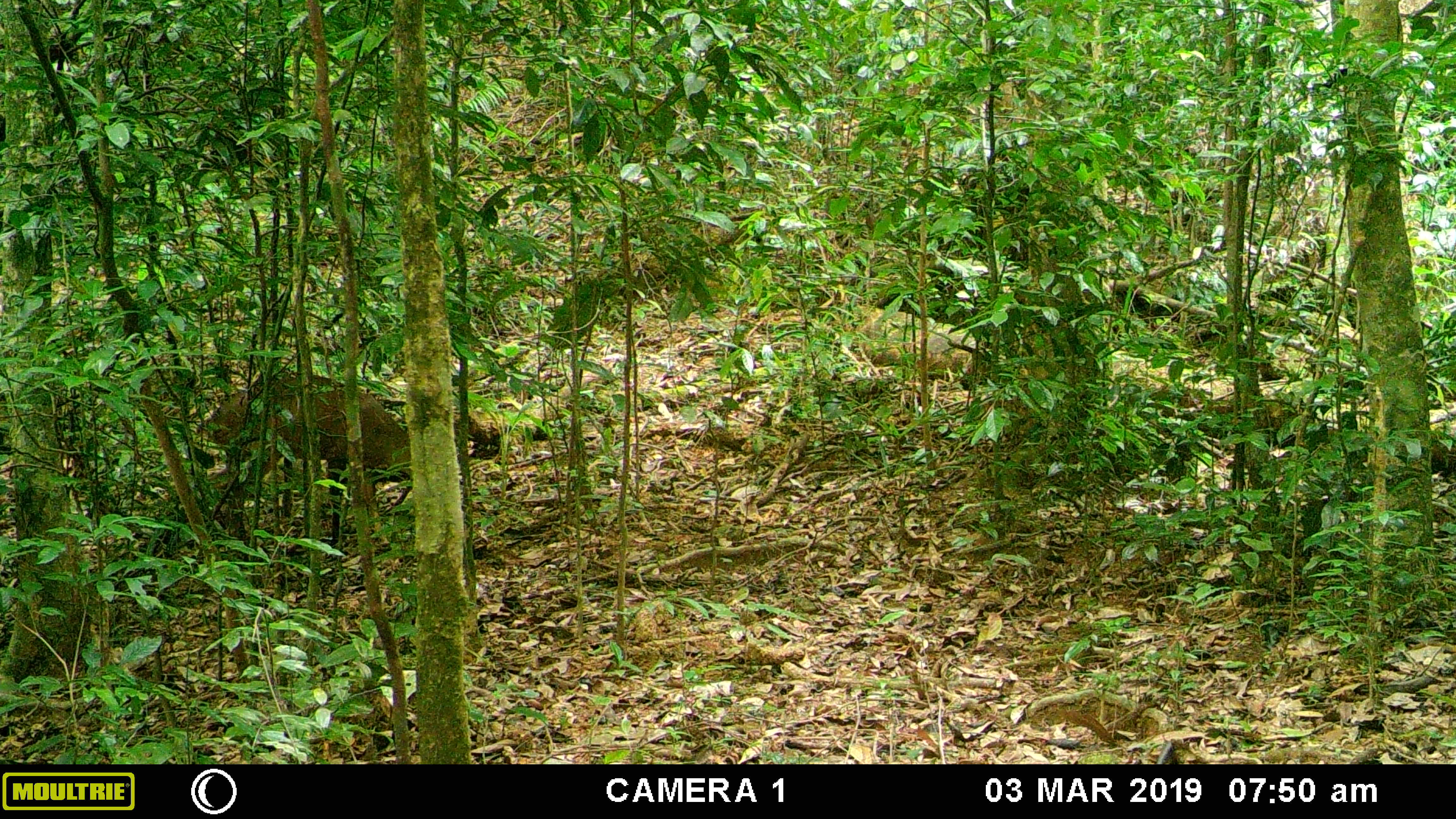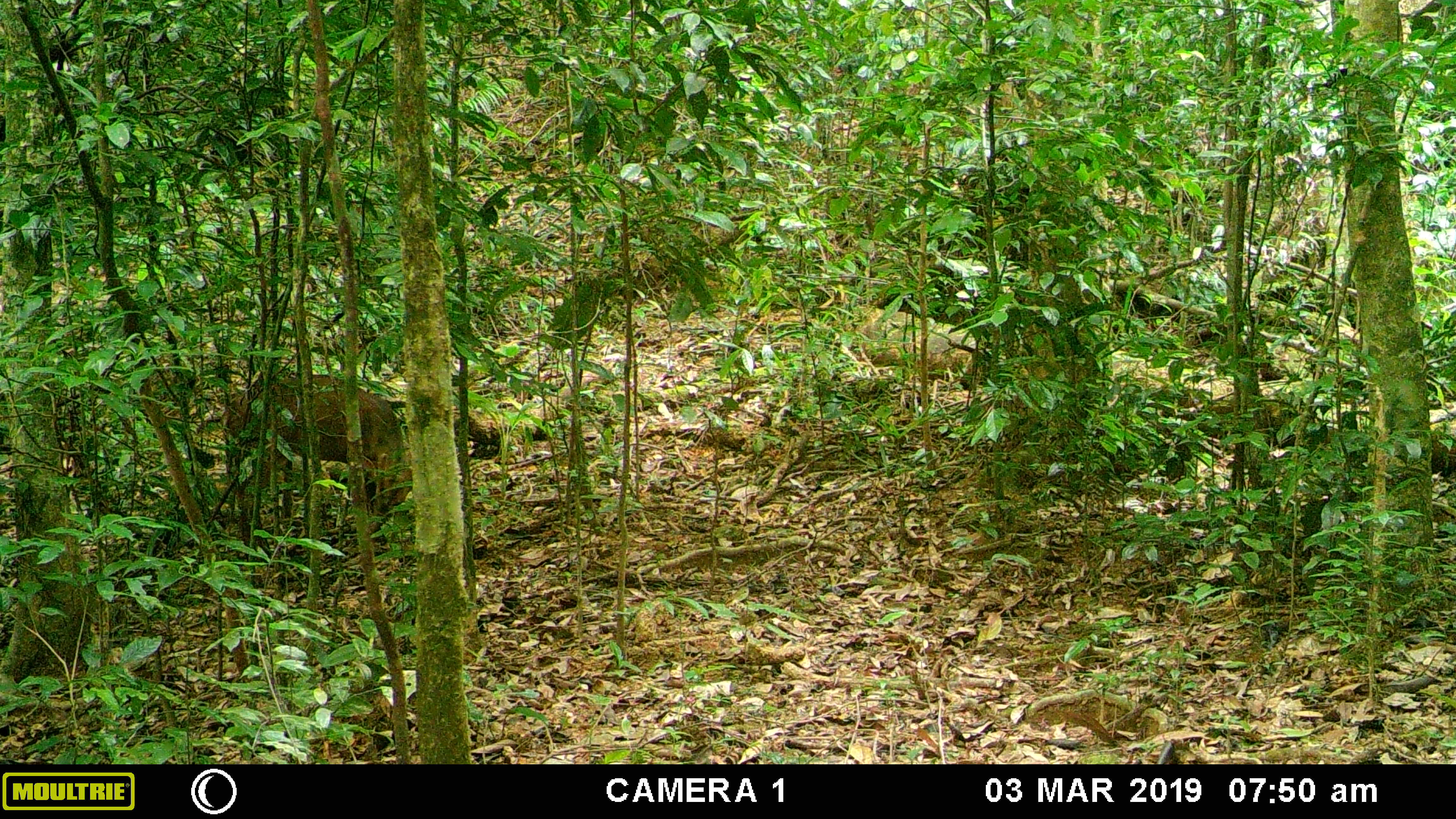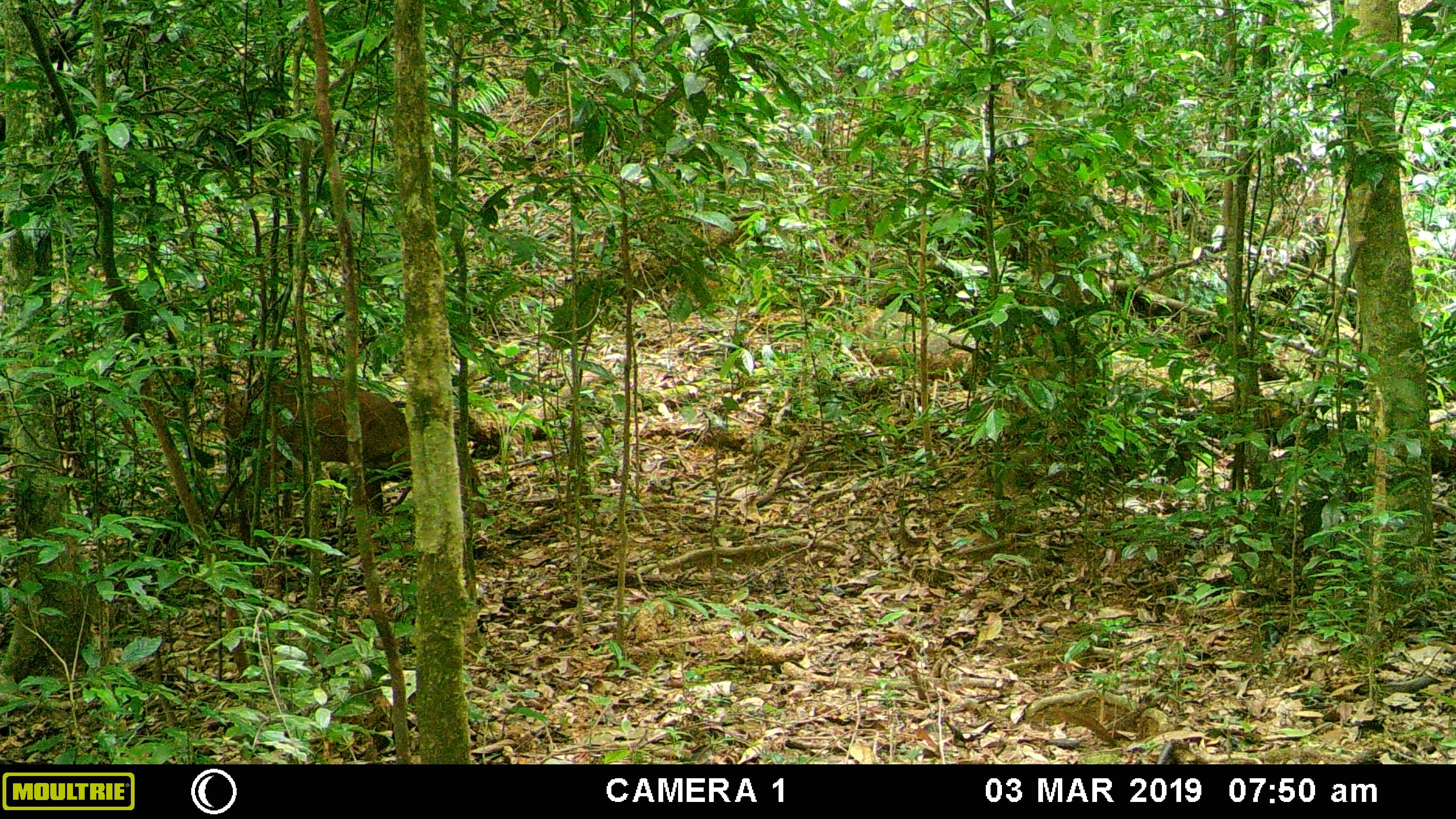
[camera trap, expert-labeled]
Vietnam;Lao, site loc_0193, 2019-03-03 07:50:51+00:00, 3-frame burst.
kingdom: Animalia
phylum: Chordata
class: Mammalia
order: Artiodactyla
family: Cervidae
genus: Muntiacus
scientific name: Muntiacus vuquangensis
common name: large-antlered muntjac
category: large antlered muntjac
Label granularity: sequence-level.